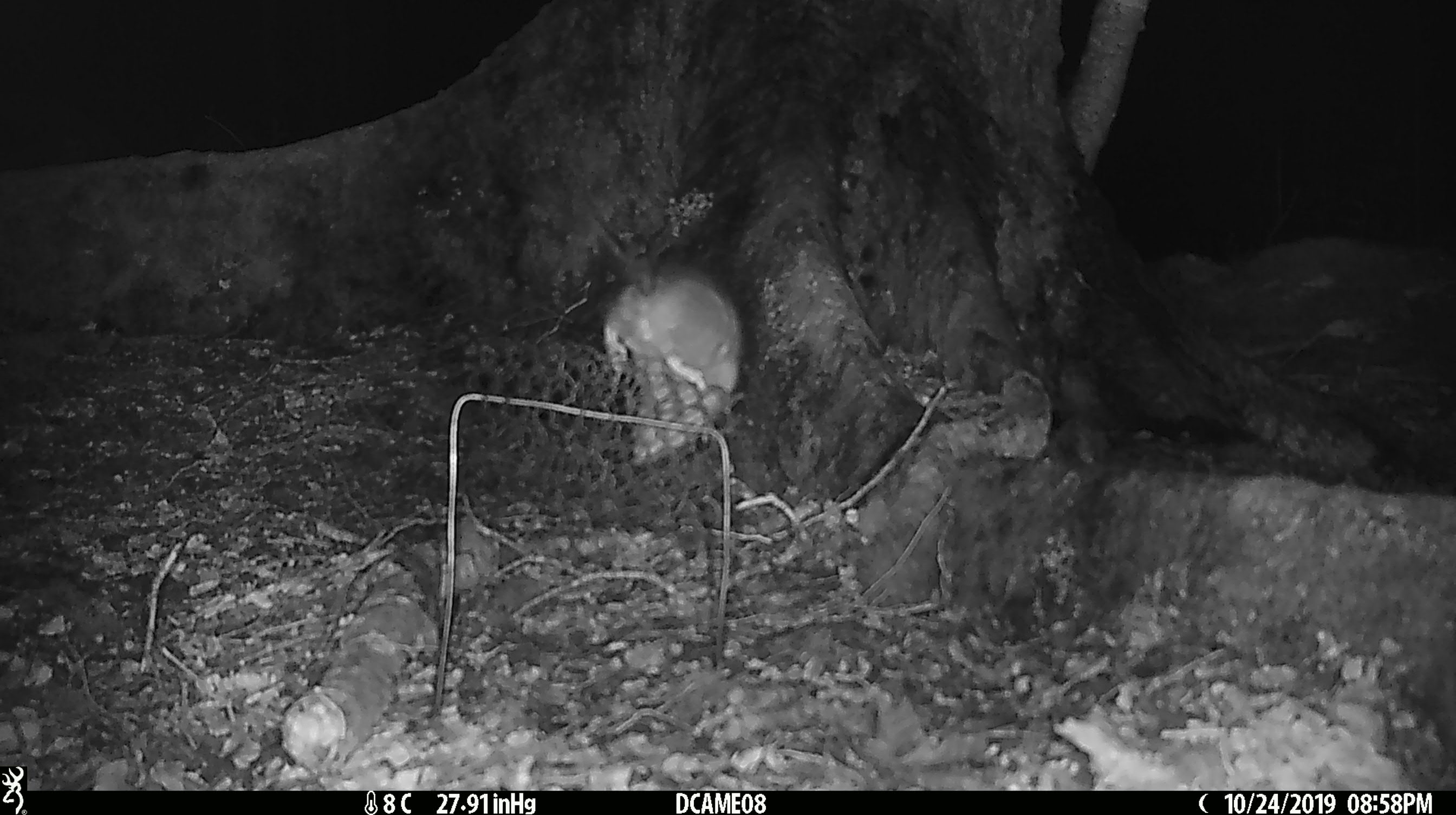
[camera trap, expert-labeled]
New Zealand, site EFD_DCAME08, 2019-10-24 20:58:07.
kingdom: Animalia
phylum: Chordata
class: Mammalia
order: Rodentia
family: Muridae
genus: Rattus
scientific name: Rattus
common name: rat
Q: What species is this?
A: Rat (Rattus).